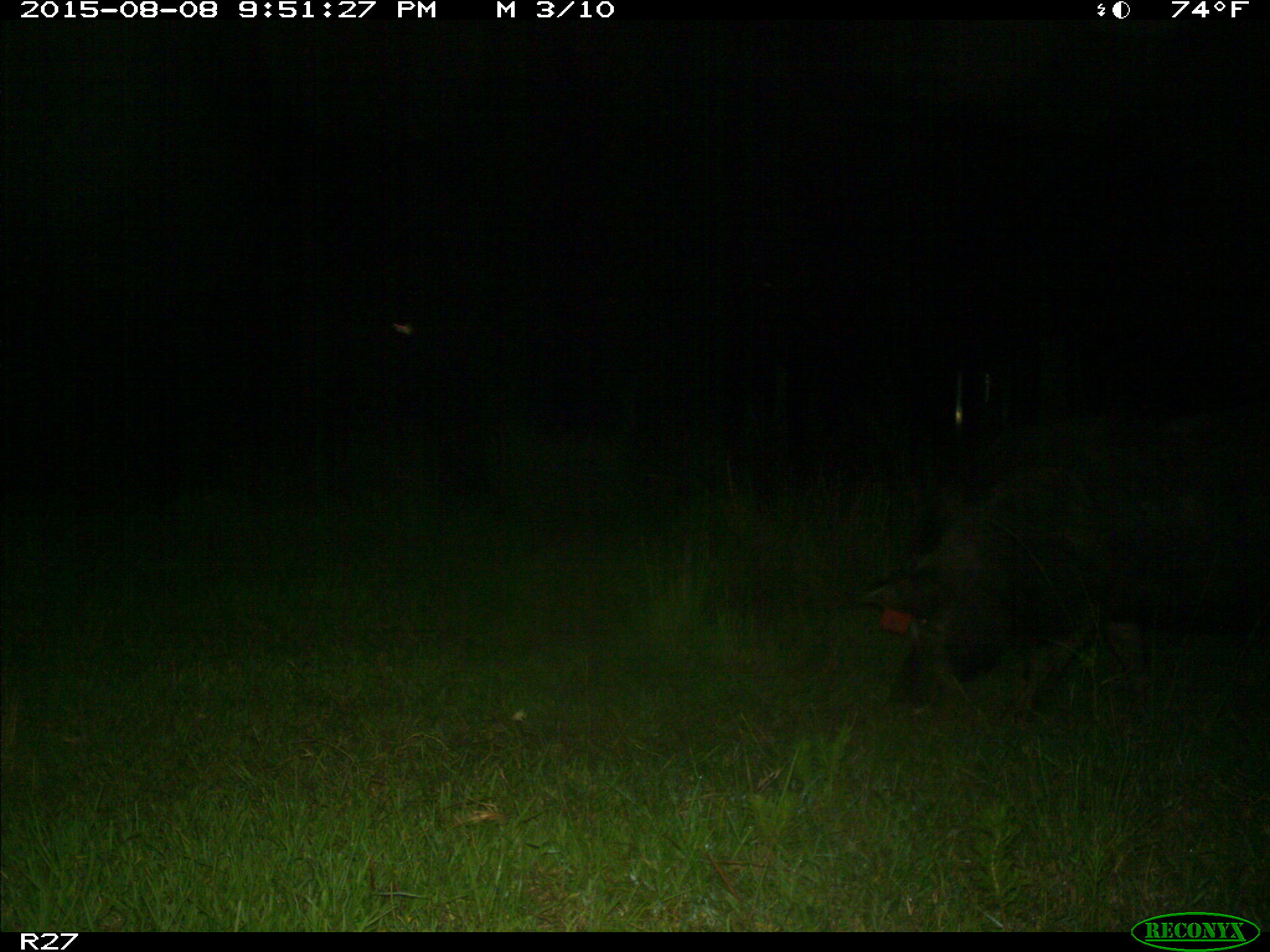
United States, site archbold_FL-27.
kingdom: Animalia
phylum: Chordata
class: Mammalia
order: Artiodactyla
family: Suidae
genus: Sus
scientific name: Sus scrofa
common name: wild boar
Sus scrofa (wild boar).